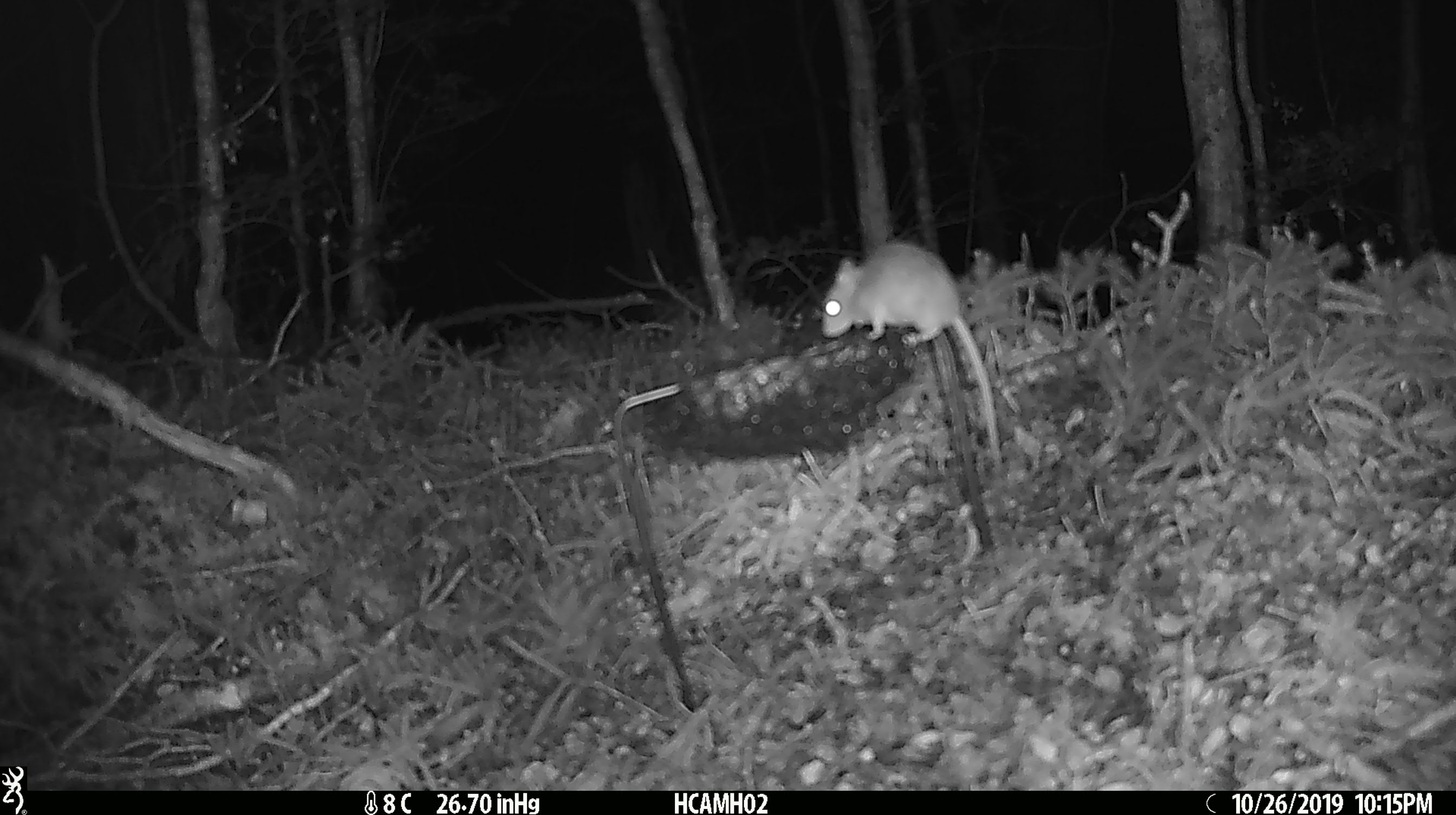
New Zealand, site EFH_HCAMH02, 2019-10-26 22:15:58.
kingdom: Animalia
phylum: Chordata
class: Mammalia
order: Rodentia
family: Muridae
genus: Mus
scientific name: Mus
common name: mouse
Mouse (Mus).